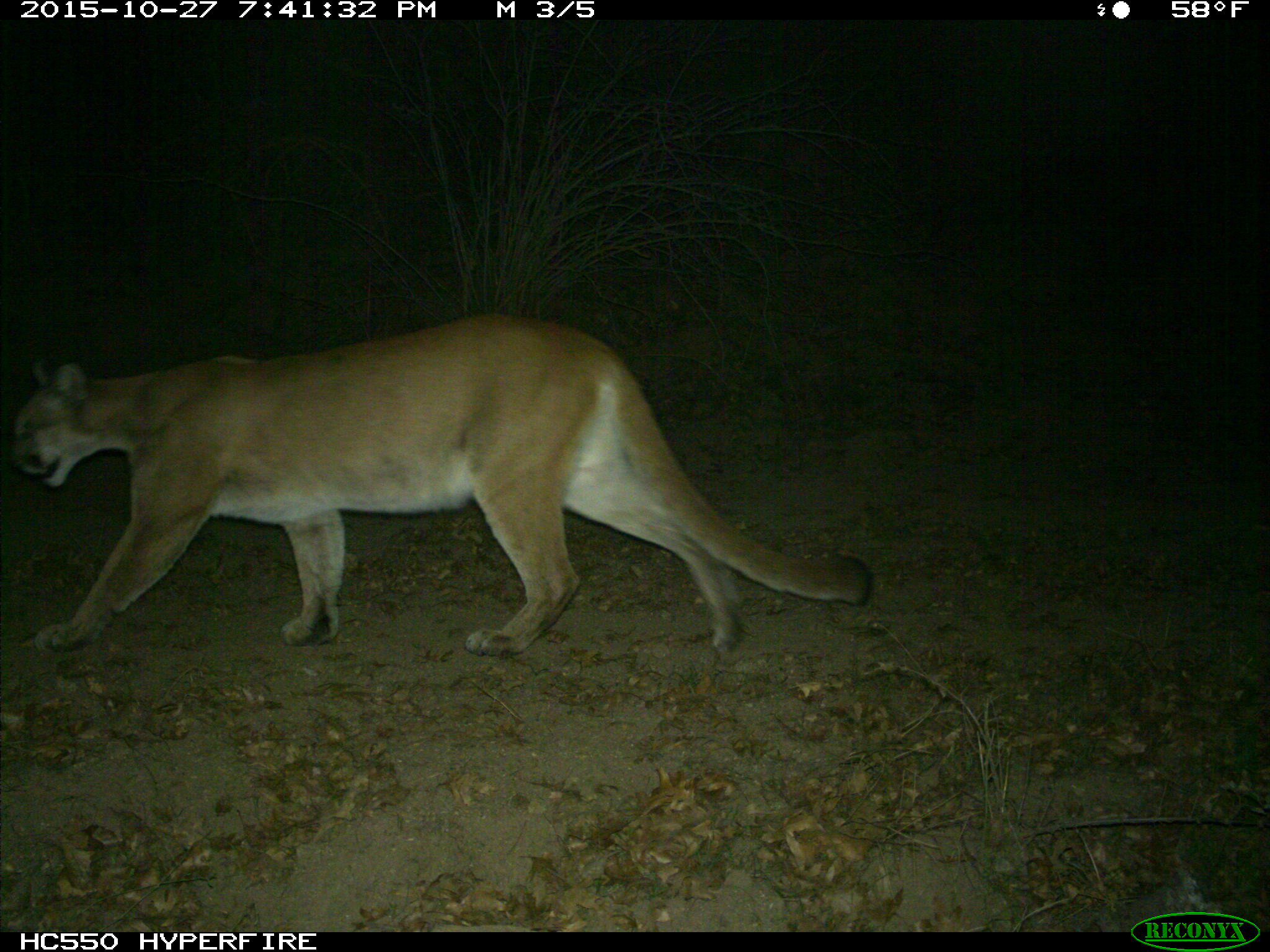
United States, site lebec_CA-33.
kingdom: Animalia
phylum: Chordata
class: Mammalia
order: Carnivora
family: Felidae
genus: Puma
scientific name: Puma concolor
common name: mountain lion